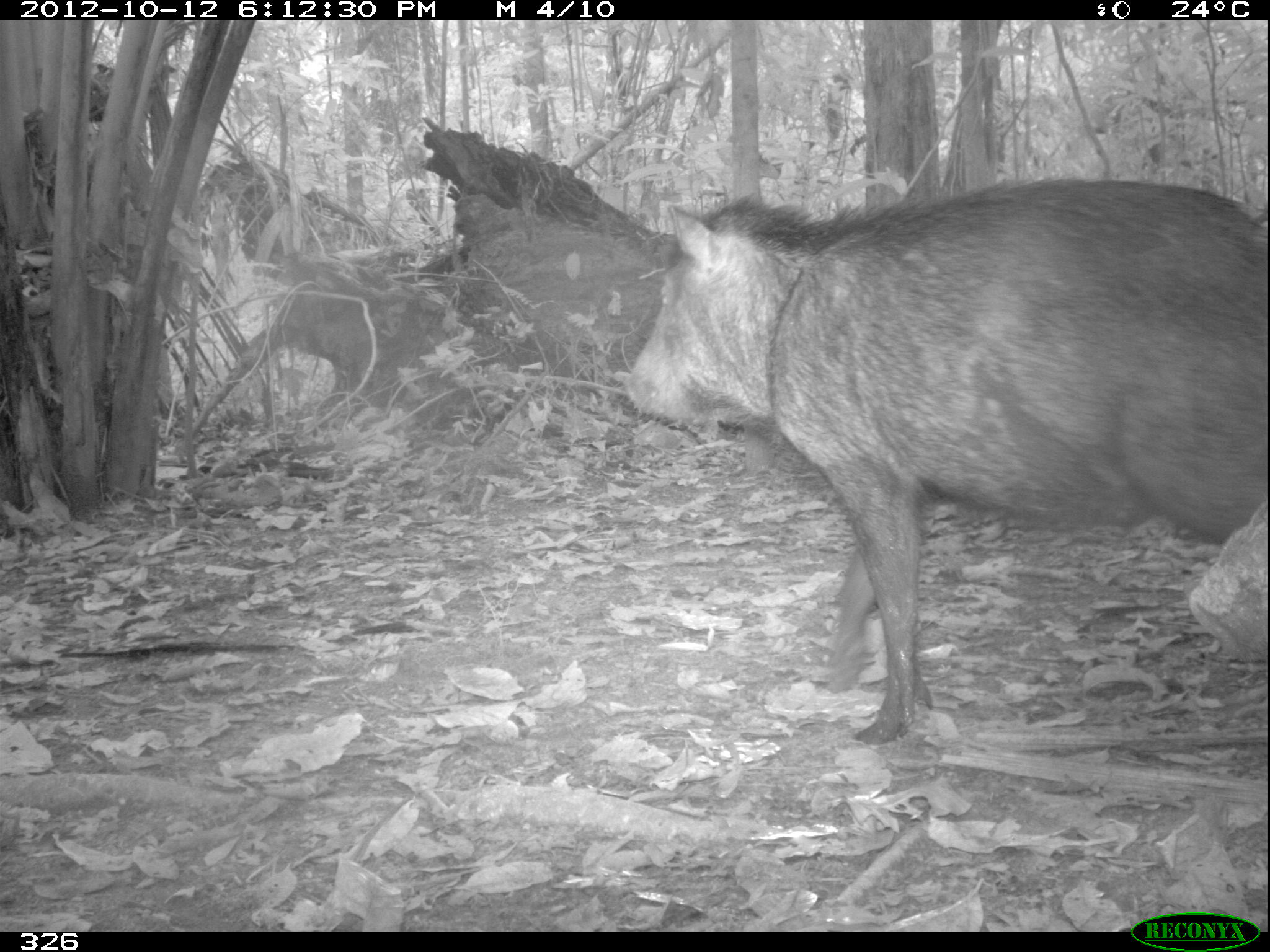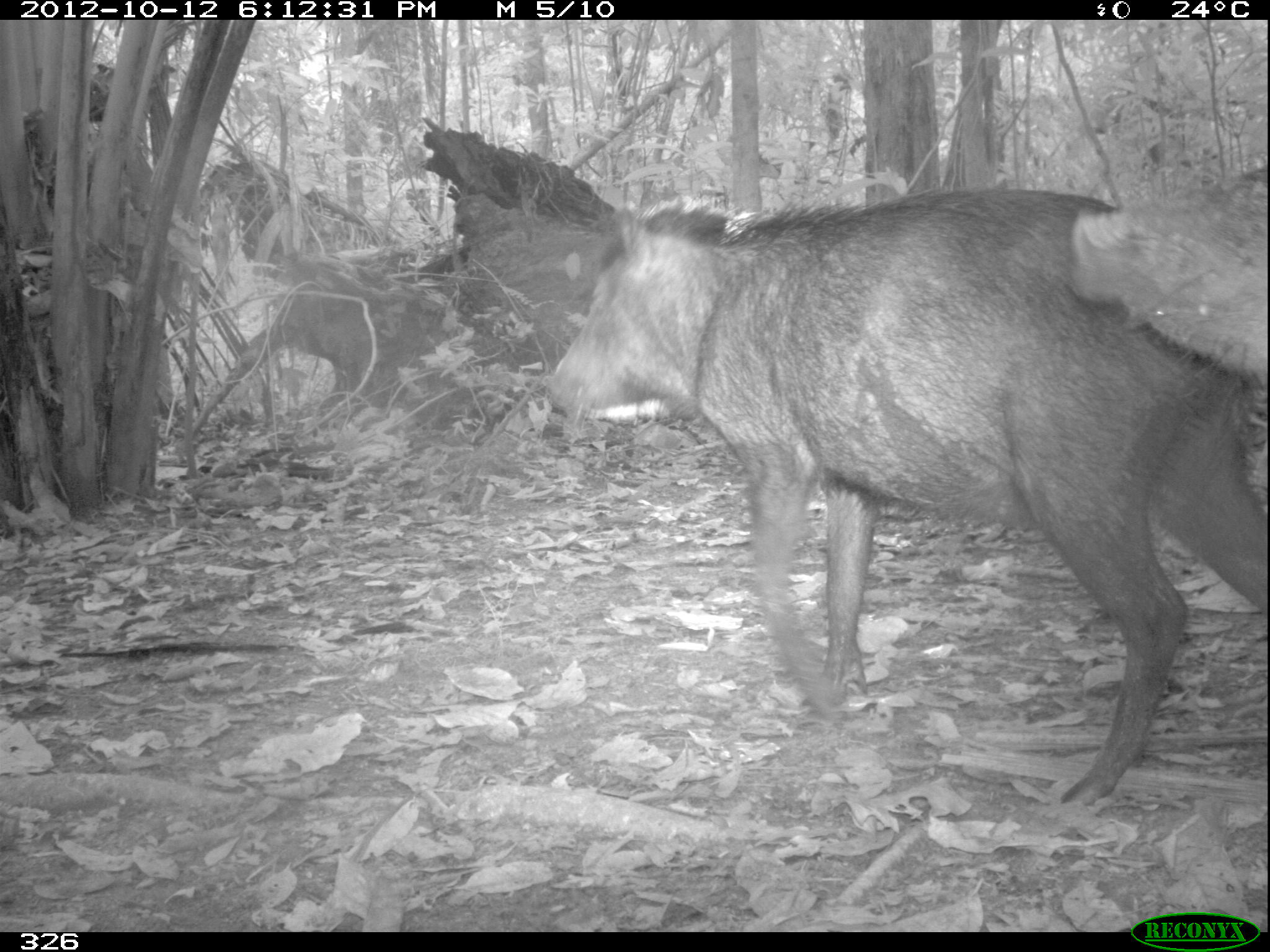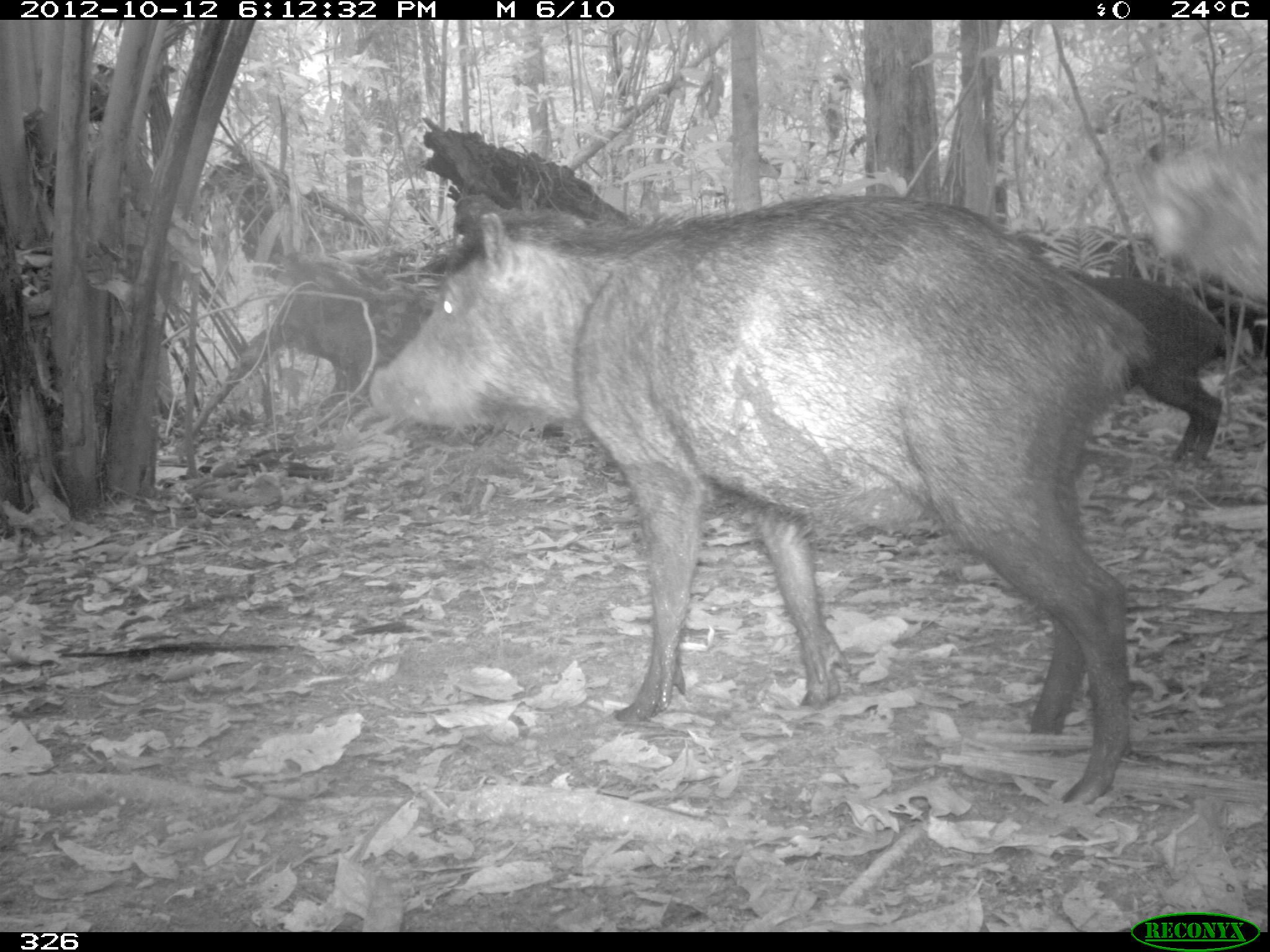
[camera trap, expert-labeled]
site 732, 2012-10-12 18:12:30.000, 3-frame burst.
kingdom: Animalia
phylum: Chordata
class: Mammalia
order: Artiodactyla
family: Tayassuidae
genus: Tayassu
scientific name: Tayassu pecari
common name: white-lipped peccary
Tayassu pecari (white-lipped peccary).